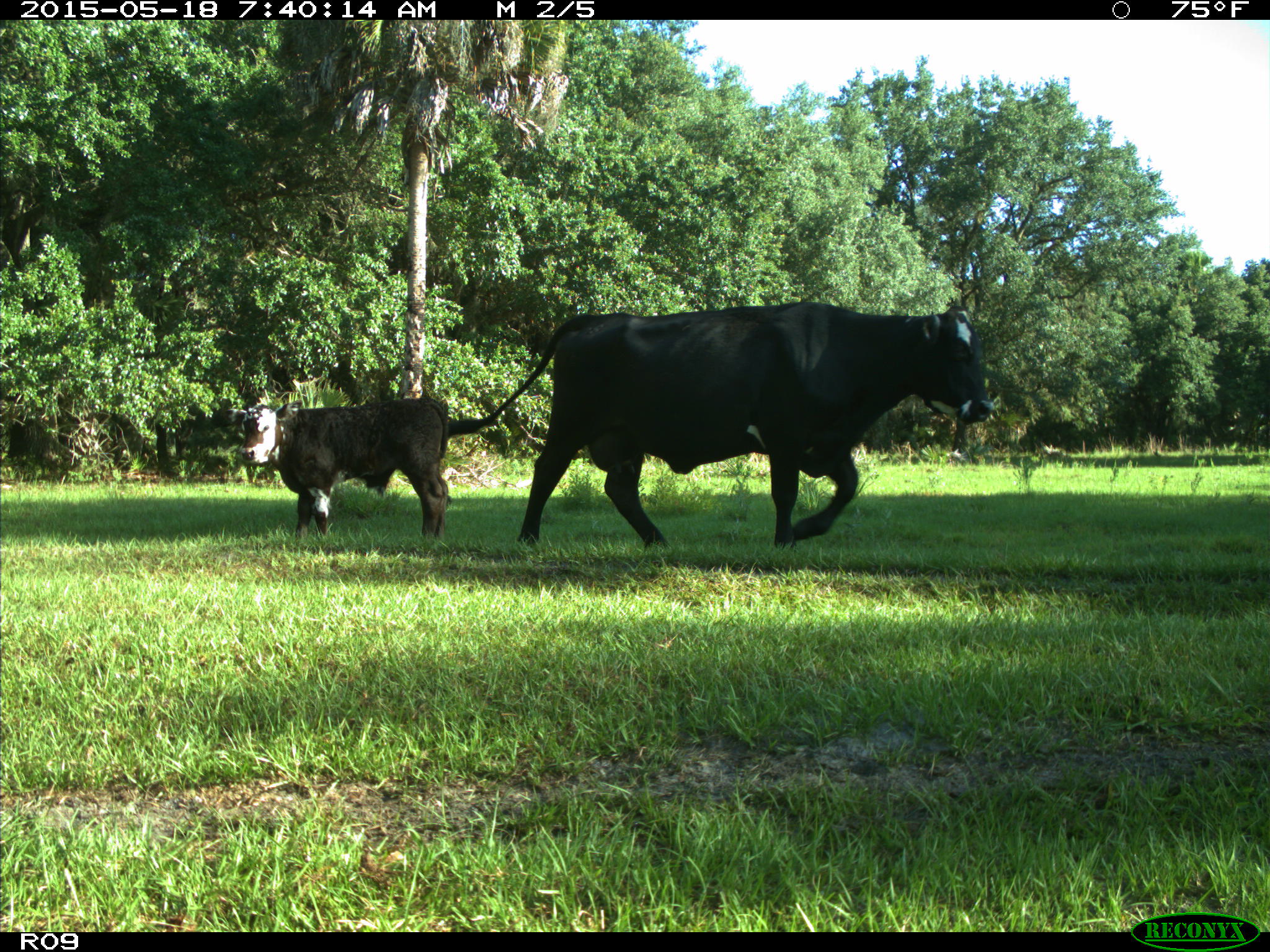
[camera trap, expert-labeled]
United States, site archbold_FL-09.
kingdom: Animalia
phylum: Chordata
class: Mammalia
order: Artiodactyla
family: Bovidae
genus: Bos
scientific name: Bos taurus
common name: domestic cow